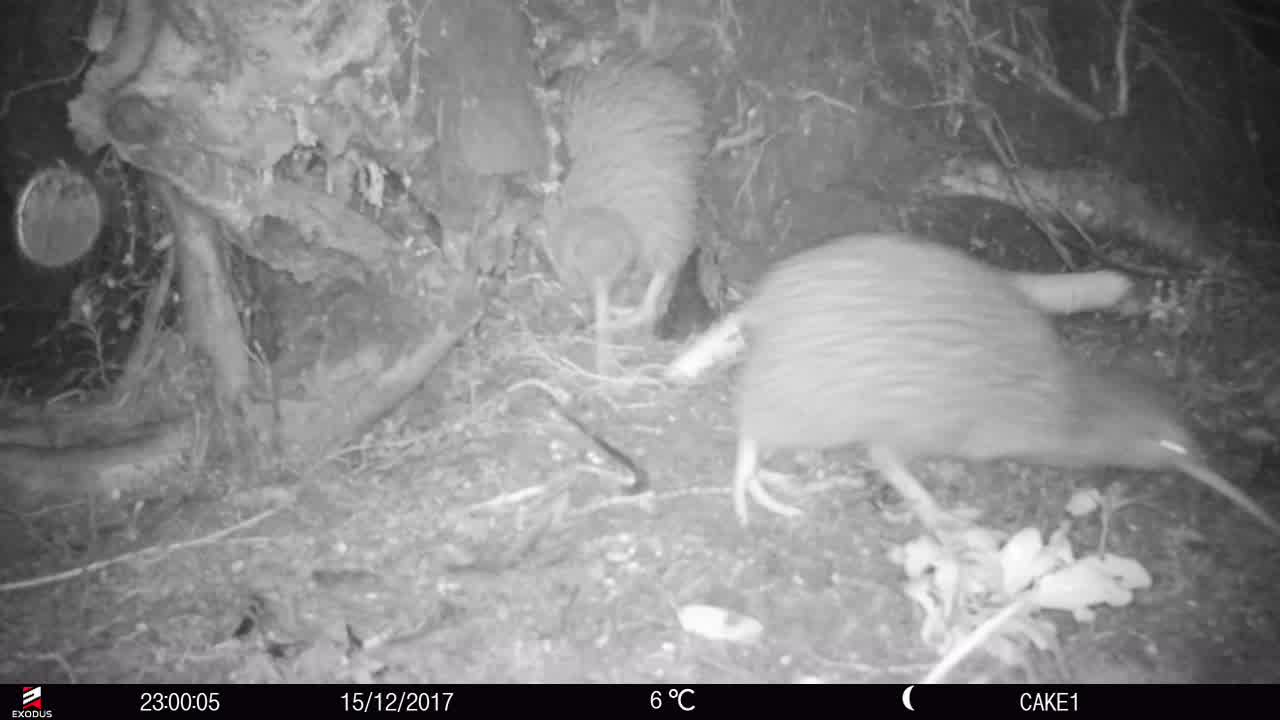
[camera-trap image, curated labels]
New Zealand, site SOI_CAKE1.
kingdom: Animalia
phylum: Chordata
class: Aves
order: Apterygiformes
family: Apterygidae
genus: Apteryx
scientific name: Apteryx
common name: kiwi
Kiwi (Apteryx).